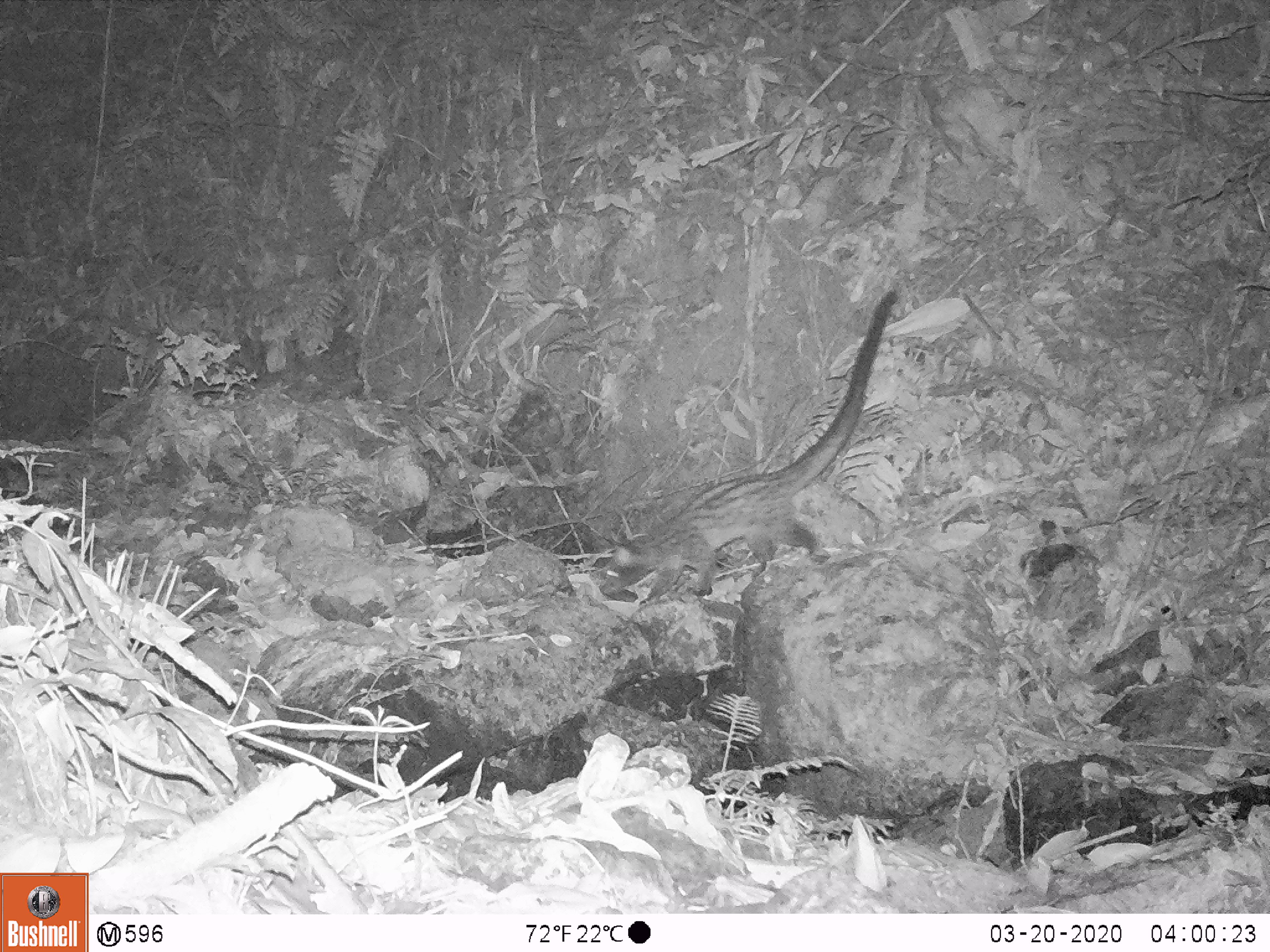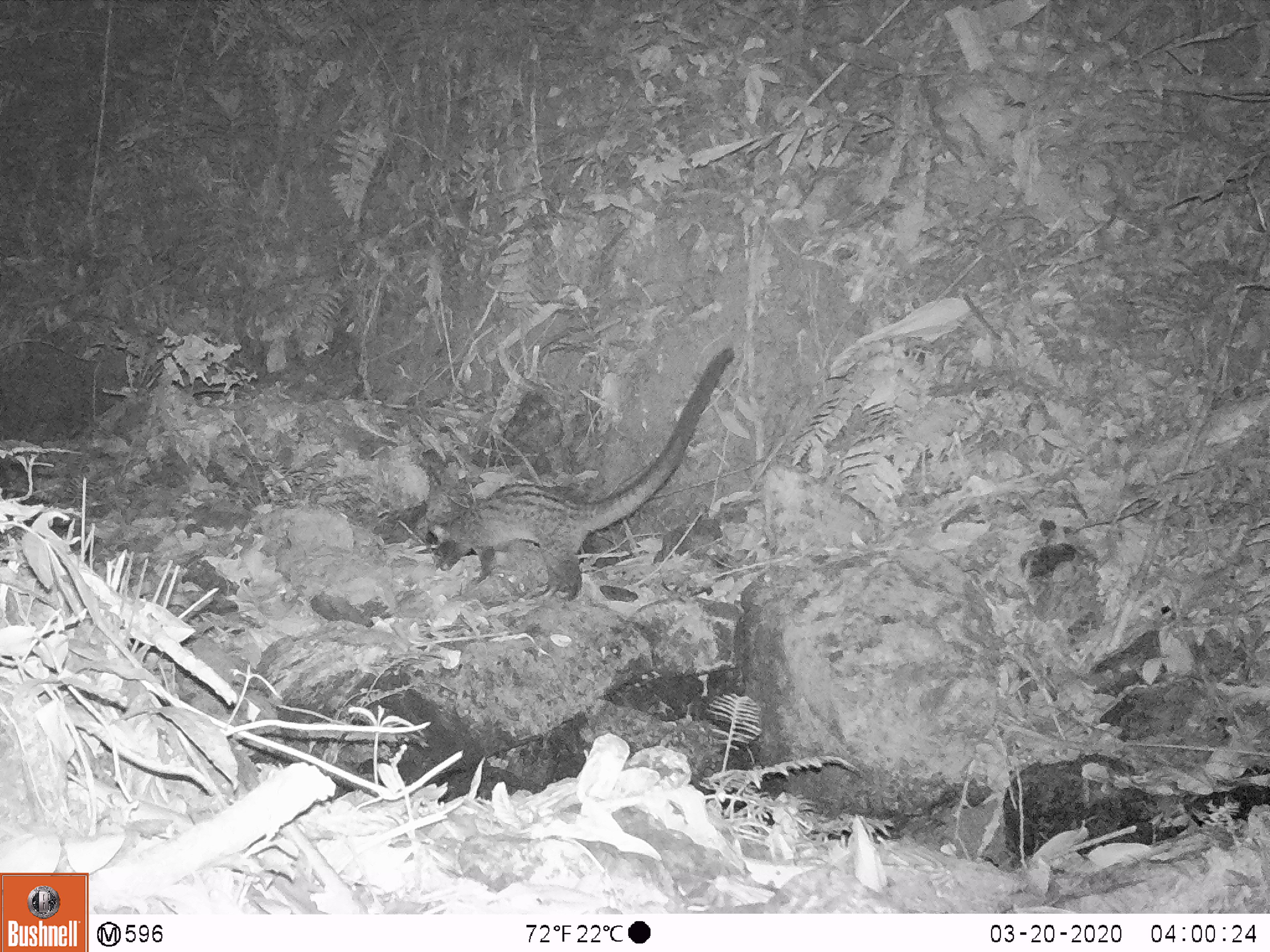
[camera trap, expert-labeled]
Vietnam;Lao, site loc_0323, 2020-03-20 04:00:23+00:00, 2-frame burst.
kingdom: Animalia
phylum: Chordata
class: Mammalia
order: Carnivora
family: Viverridae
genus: Paradoxurus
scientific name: Paradoxurus hermaphroditus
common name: common palm civet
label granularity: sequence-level